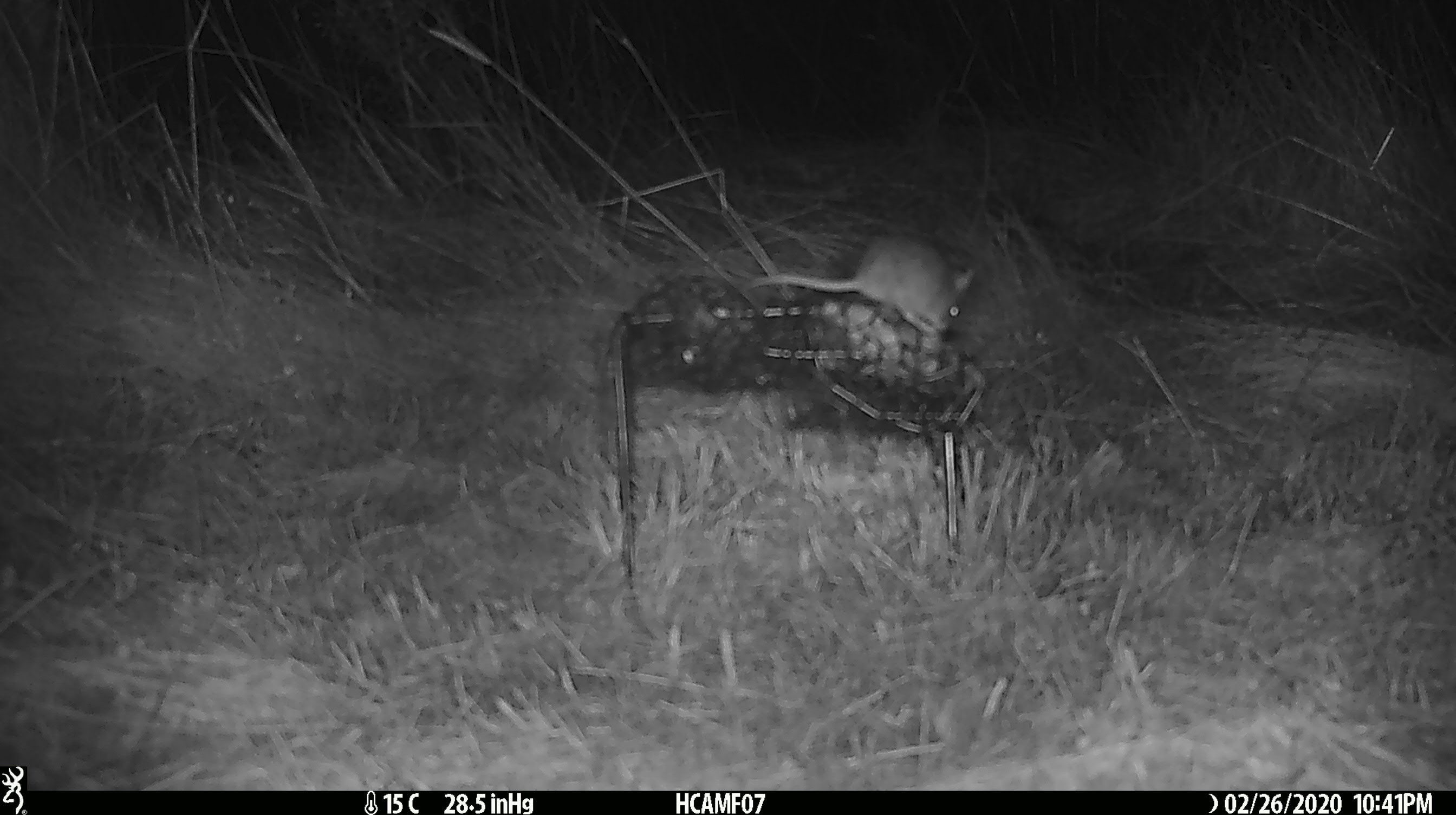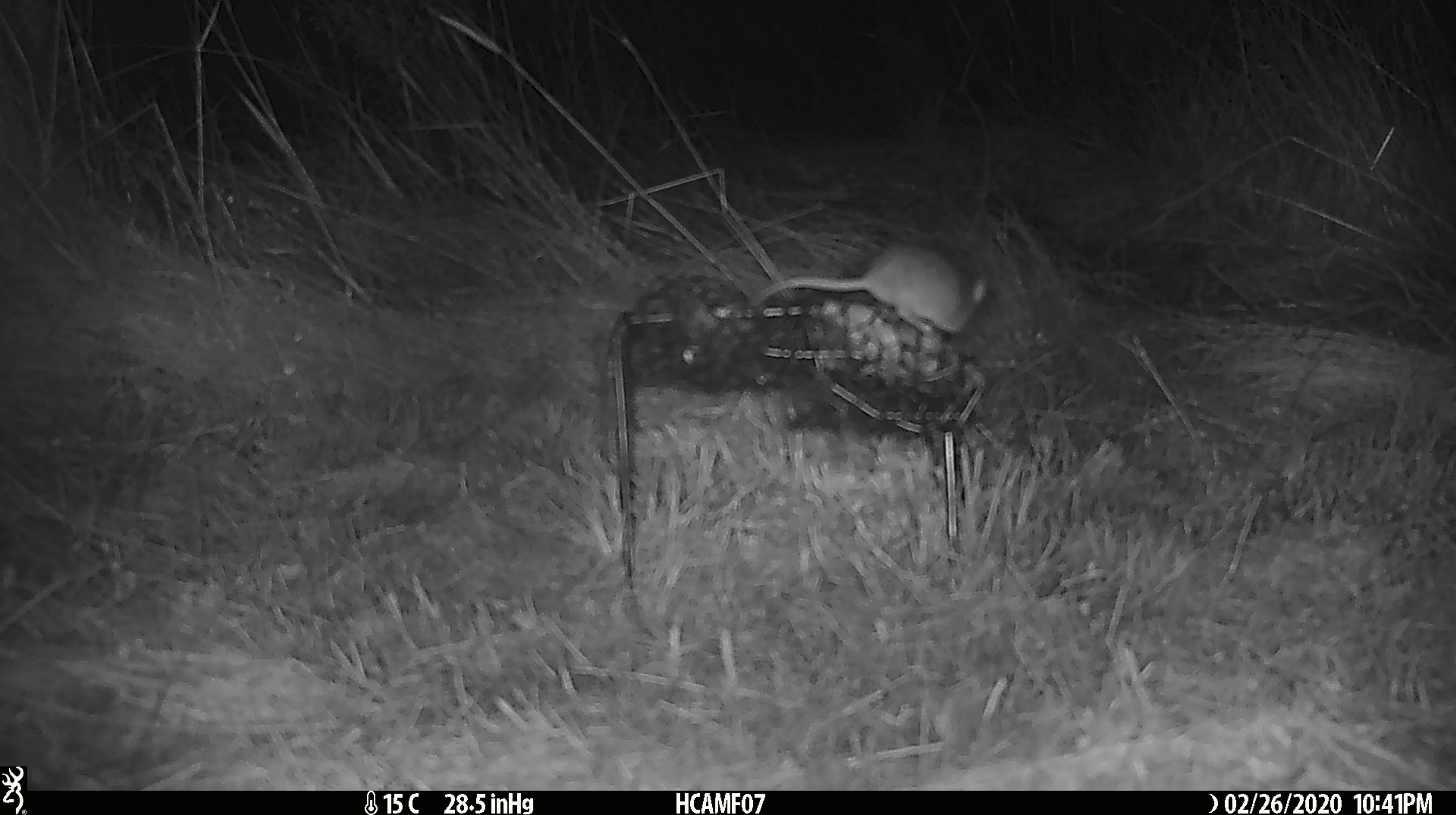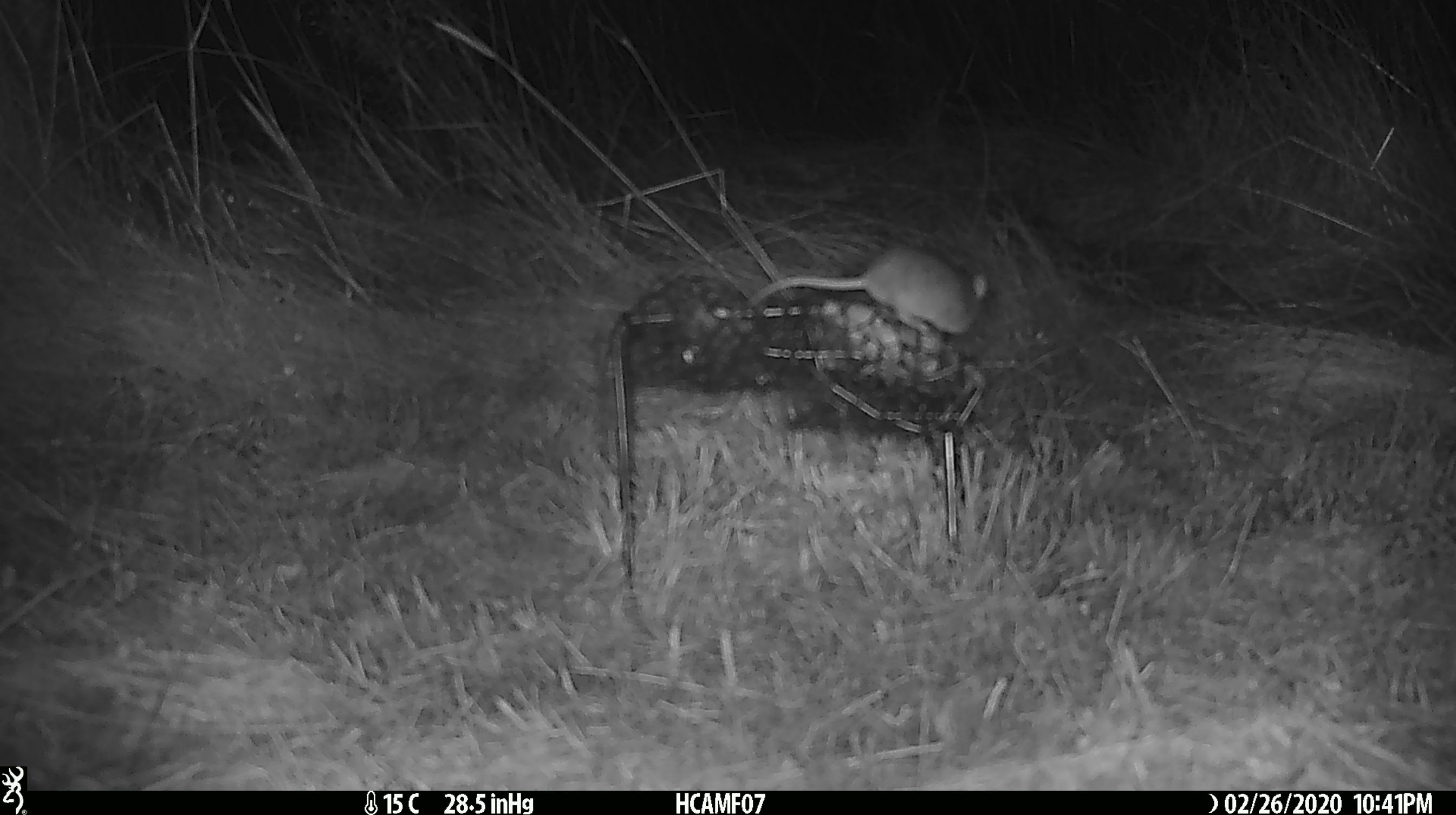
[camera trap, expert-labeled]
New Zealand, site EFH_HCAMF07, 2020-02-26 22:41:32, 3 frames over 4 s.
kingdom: Animalia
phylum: Chordata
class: Mammalia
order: Rodentia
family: Muridae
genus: Mus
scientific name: Mus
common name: mouse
Mouse (Mus).